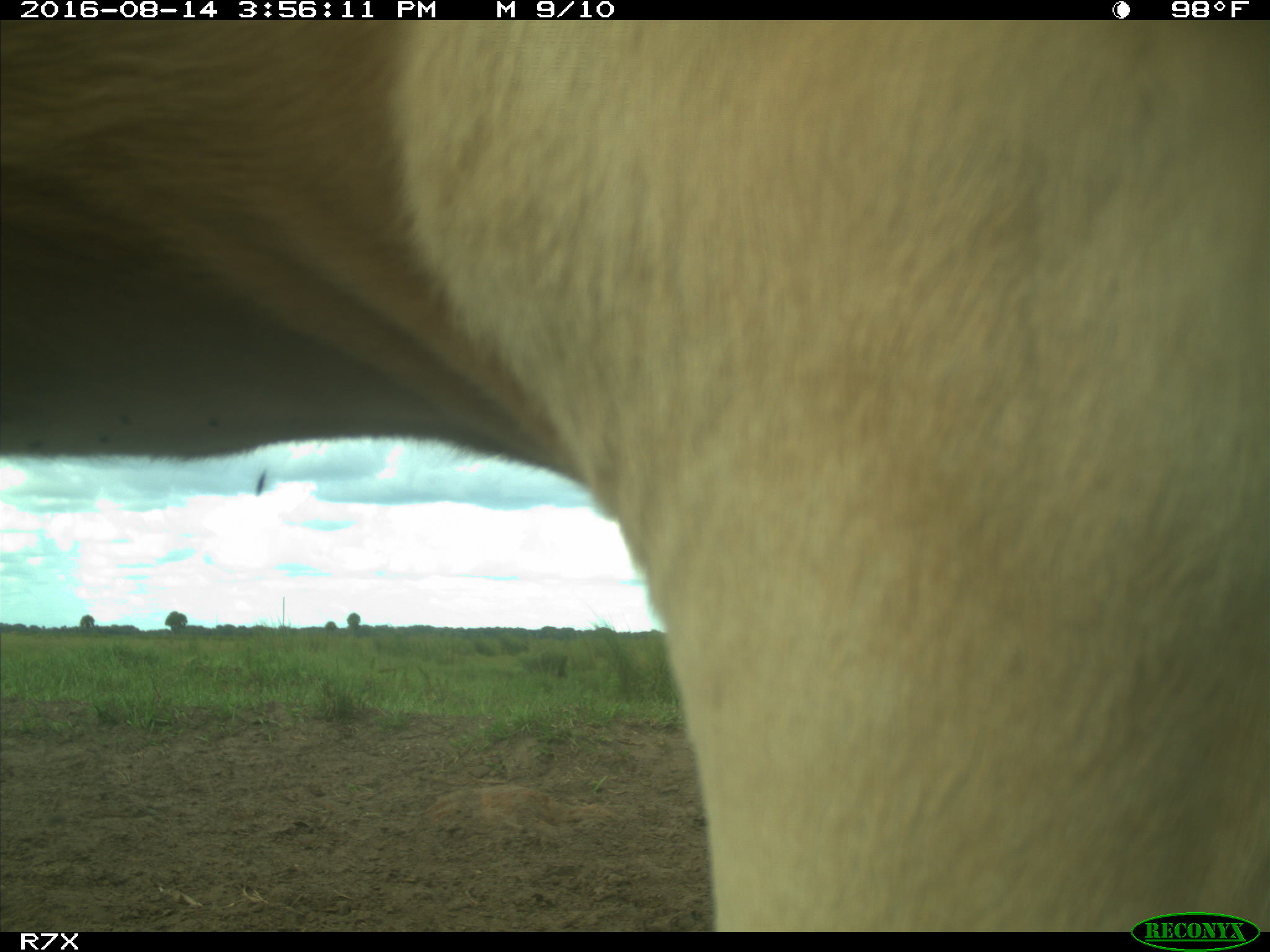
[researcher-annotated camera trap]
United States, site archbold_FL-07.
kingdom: Animalia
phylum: Chordata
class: Mammalia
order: Artiodactyla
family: Bovidae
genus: Bos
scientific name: Bos taurus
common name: domestic cow